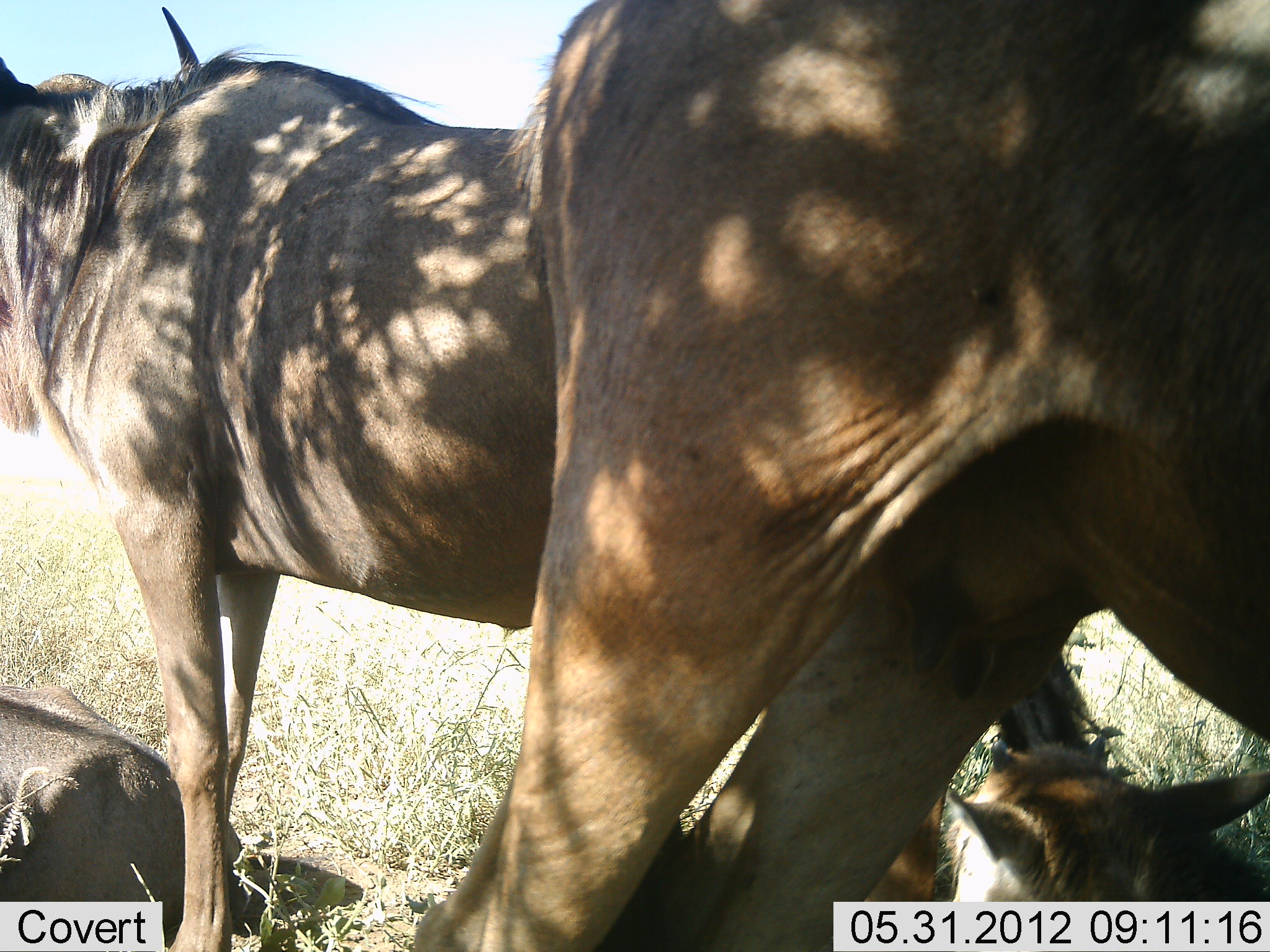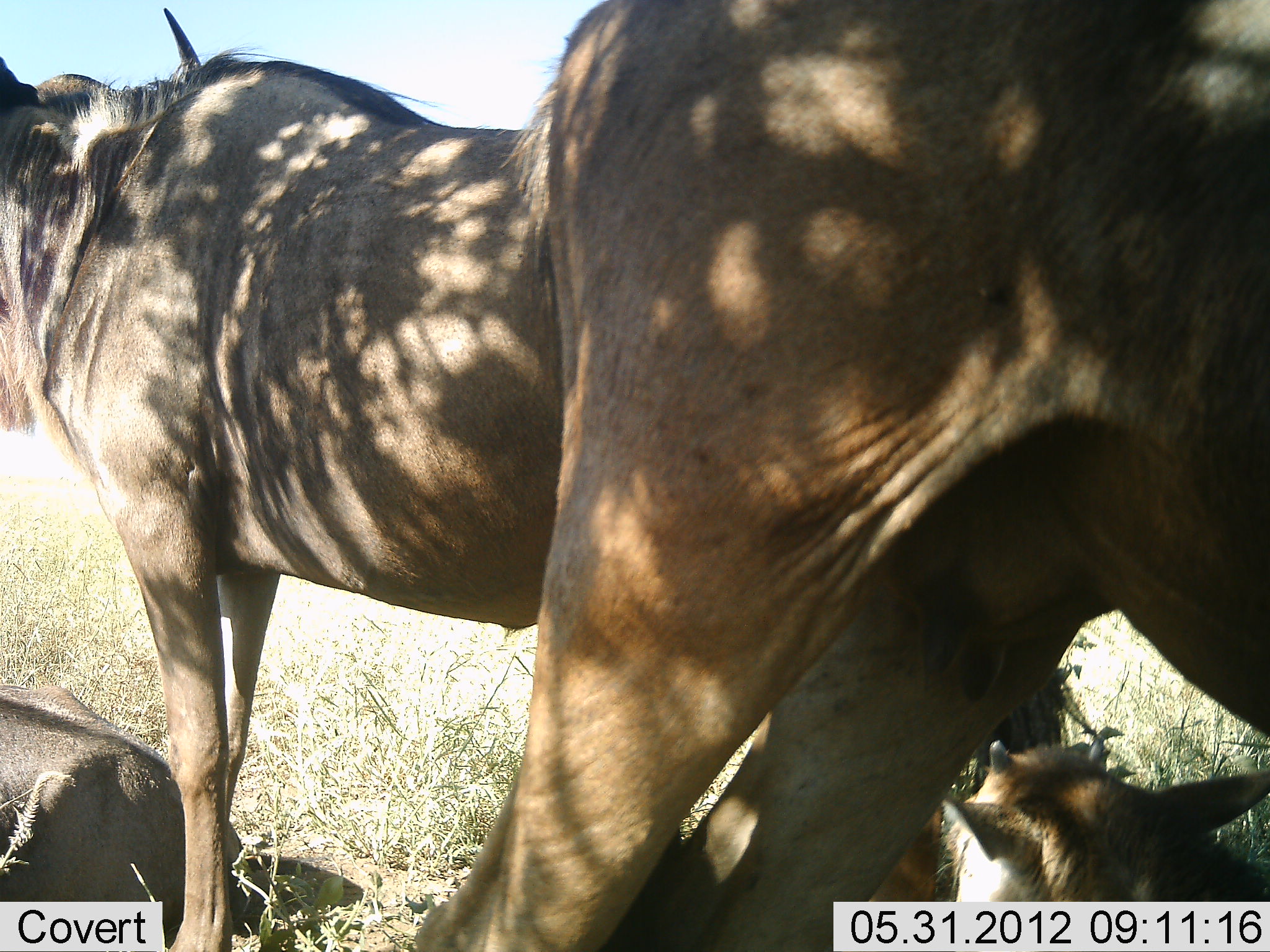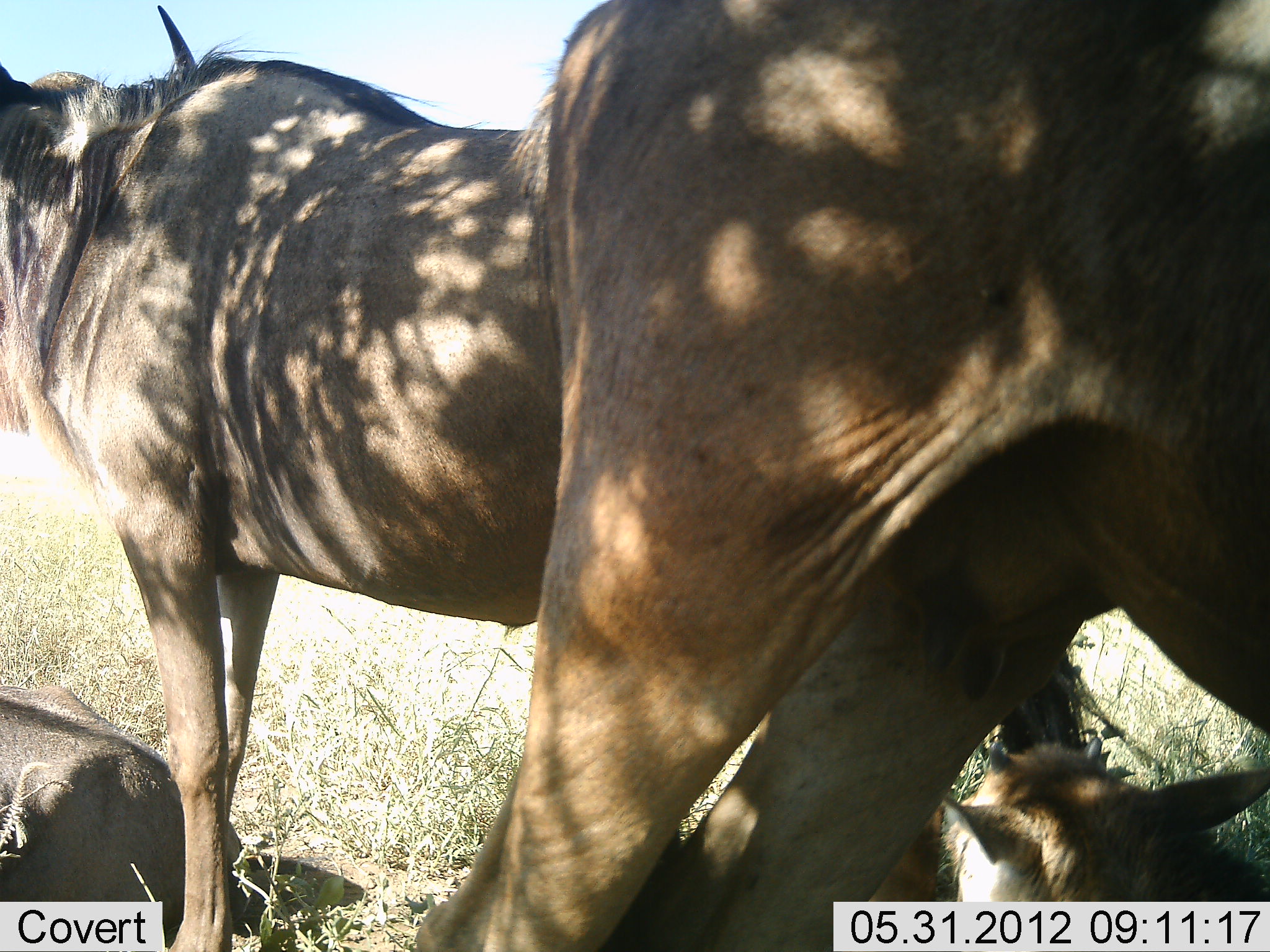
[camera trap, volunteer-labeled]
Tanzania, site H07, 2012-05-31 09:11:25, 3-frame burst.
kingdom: Animalia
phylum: Chordata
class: Mammalia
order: Artiodactyla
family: Bovidae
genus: Connochaetes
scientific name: Connochaetes taurinus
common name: blue wildebeest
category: wildebeest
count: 4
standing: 90%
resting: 90%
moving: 0%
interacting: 10%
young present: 40%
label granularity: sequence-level